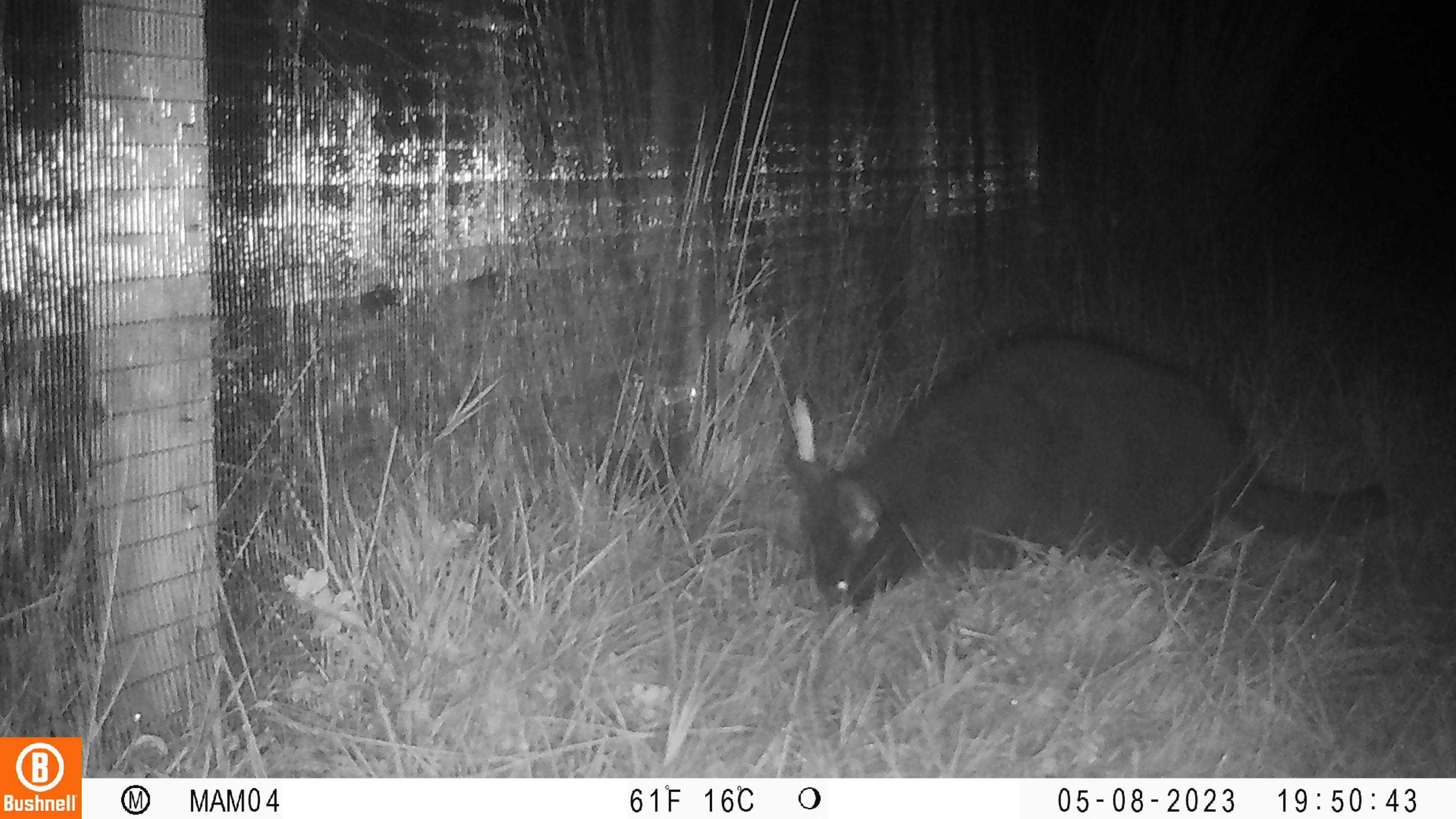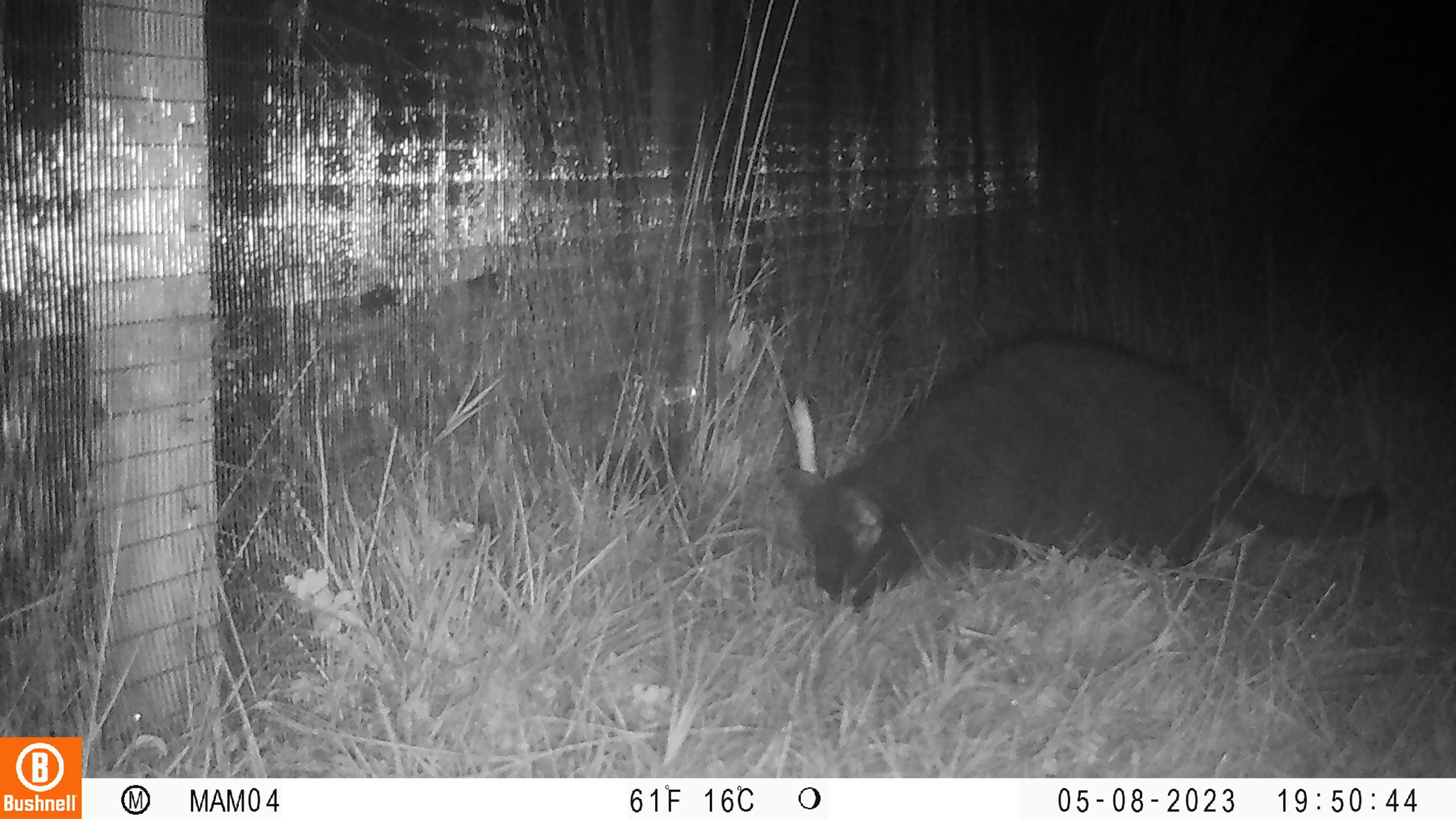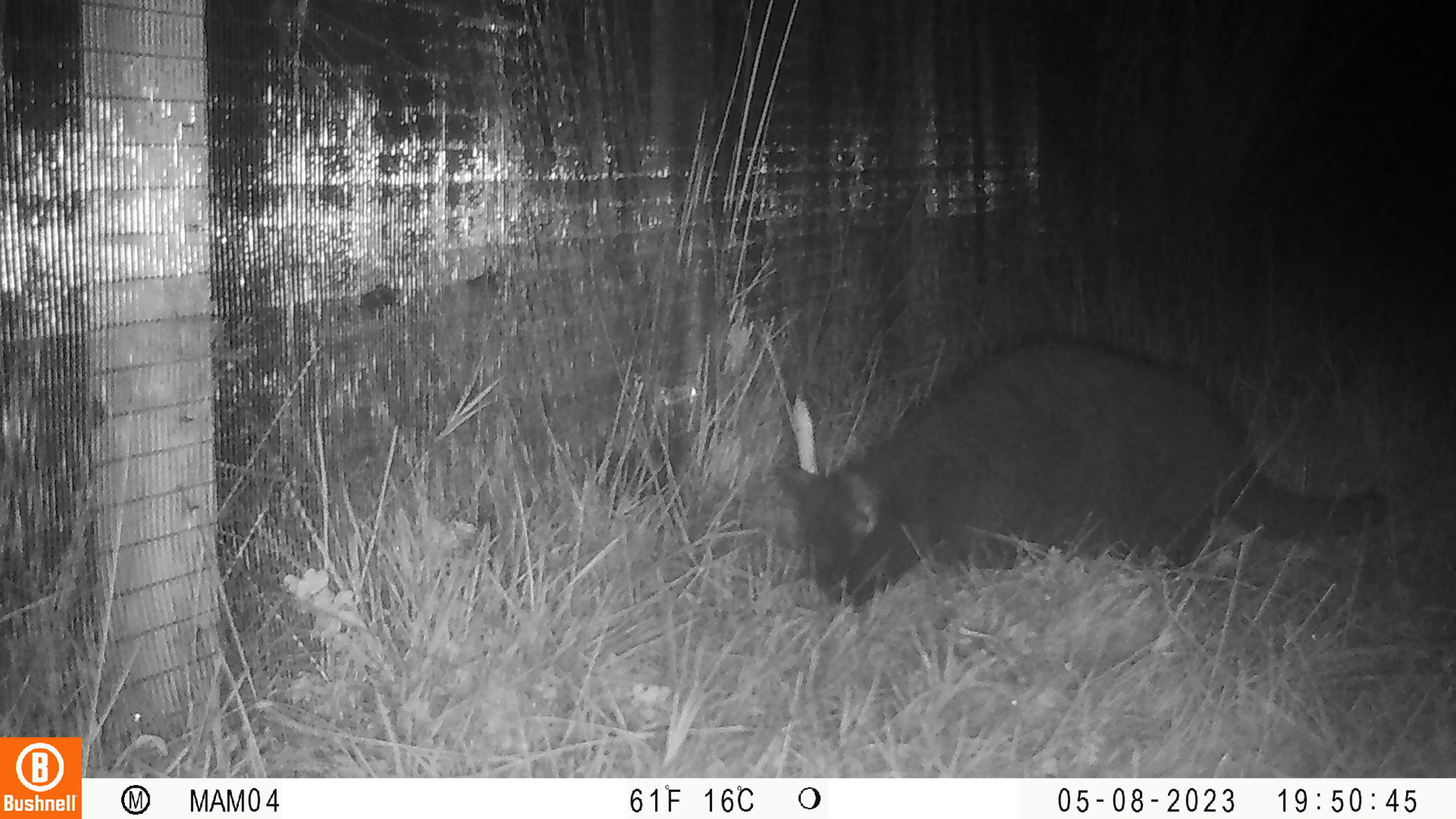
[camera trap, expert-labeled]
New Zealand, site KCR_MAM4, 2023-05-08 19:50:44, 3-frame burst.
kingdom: Animalia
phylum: Chordata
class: Mammalia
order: Carnivora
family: Felidae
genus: Felis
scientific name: Felis catus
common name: domestic cat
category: cat